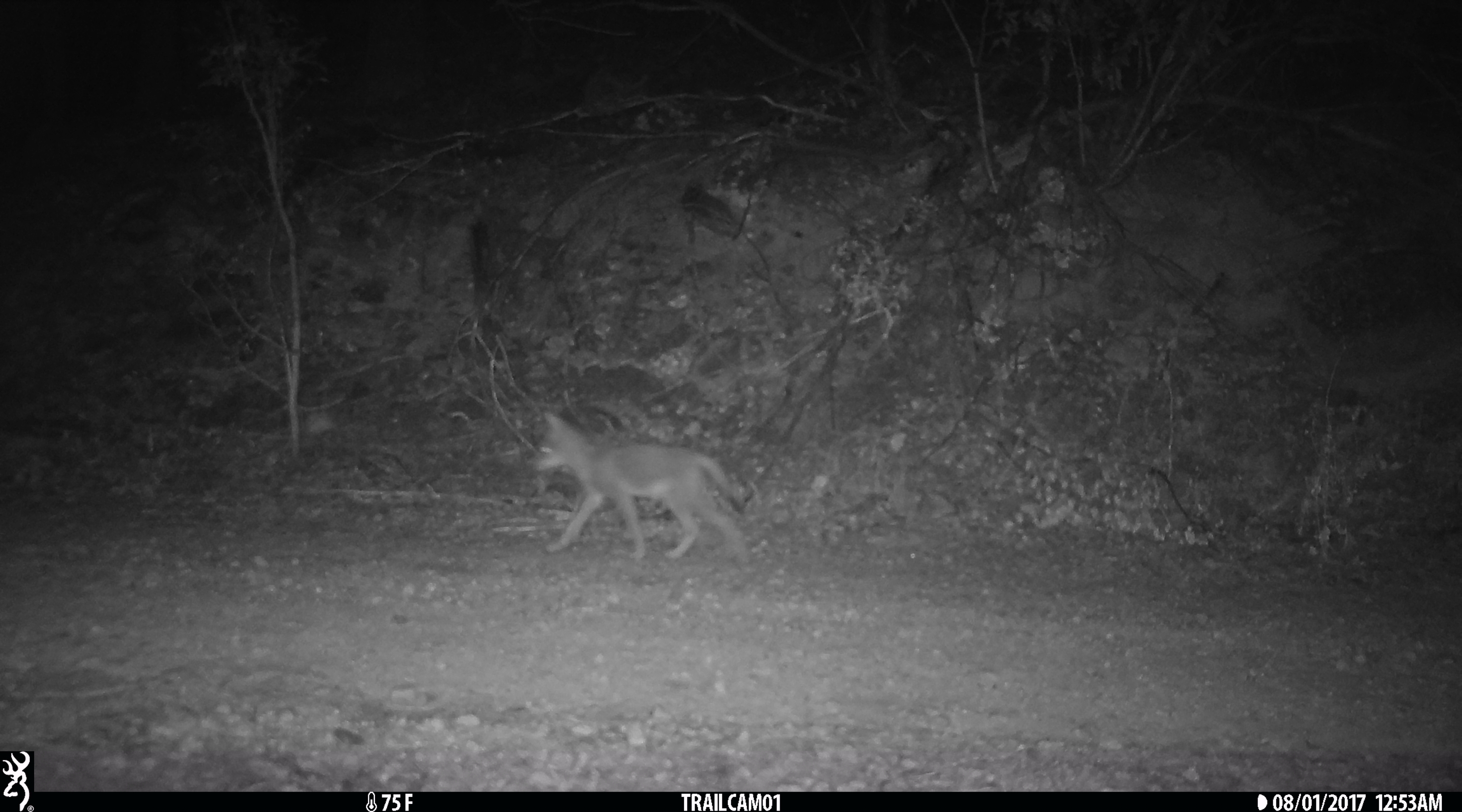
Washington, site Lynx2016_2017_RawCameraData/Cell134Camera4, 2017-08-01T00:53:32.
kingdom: Animalia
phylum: Chordata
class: Mammalia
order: Carnivora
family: Canidae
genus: Canis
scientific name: Canis latrans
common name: coyote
Canis latrans (coyote). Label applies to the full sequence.